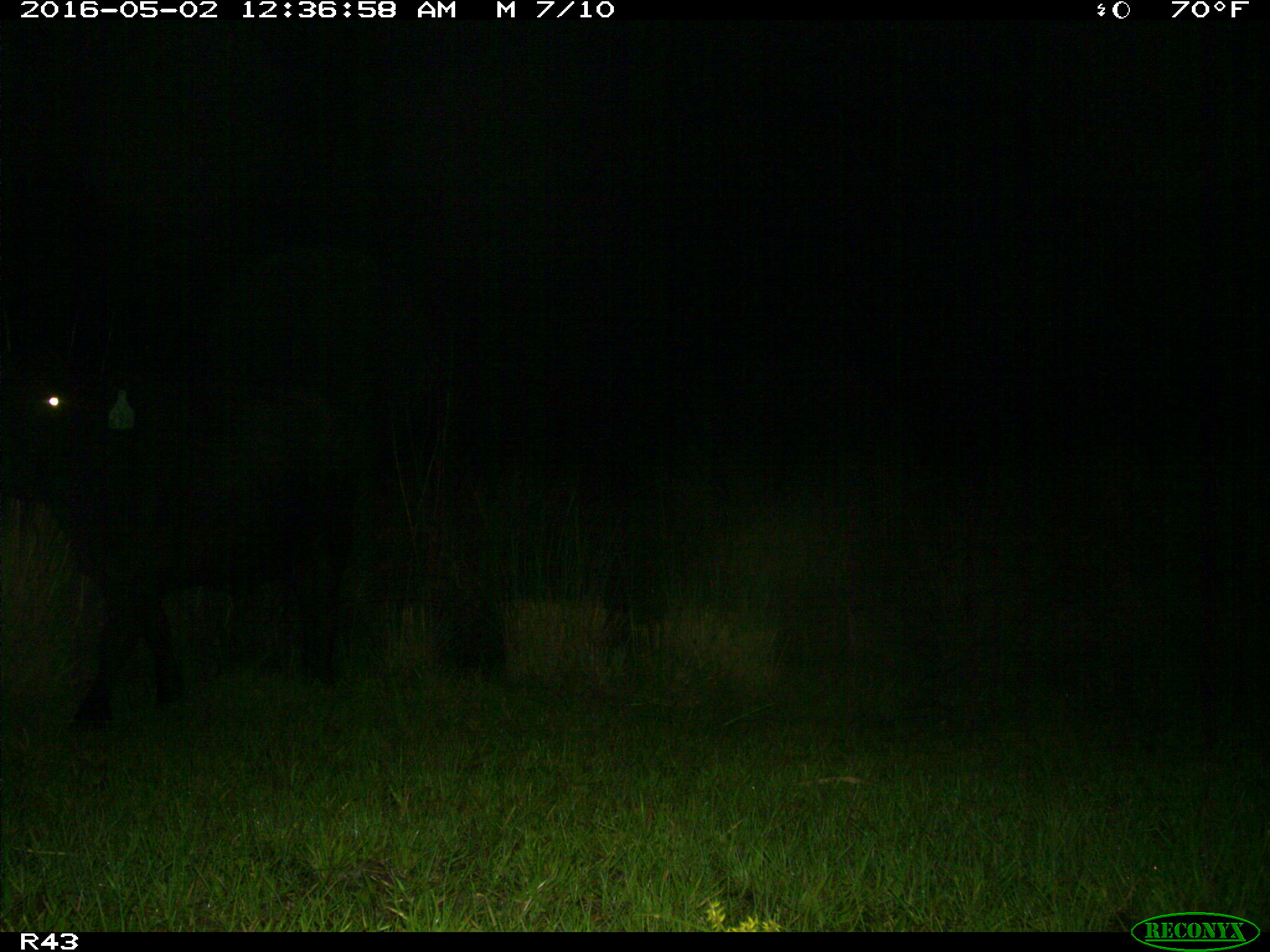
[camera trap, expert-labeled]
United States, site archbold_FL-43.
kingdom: Animalia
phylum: Chordata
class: Mammalia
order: Artiodactyla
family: Bovidae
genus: Bos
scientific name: Bos taurus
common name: domestic cow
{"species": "Bos taurus (domestic cow)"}